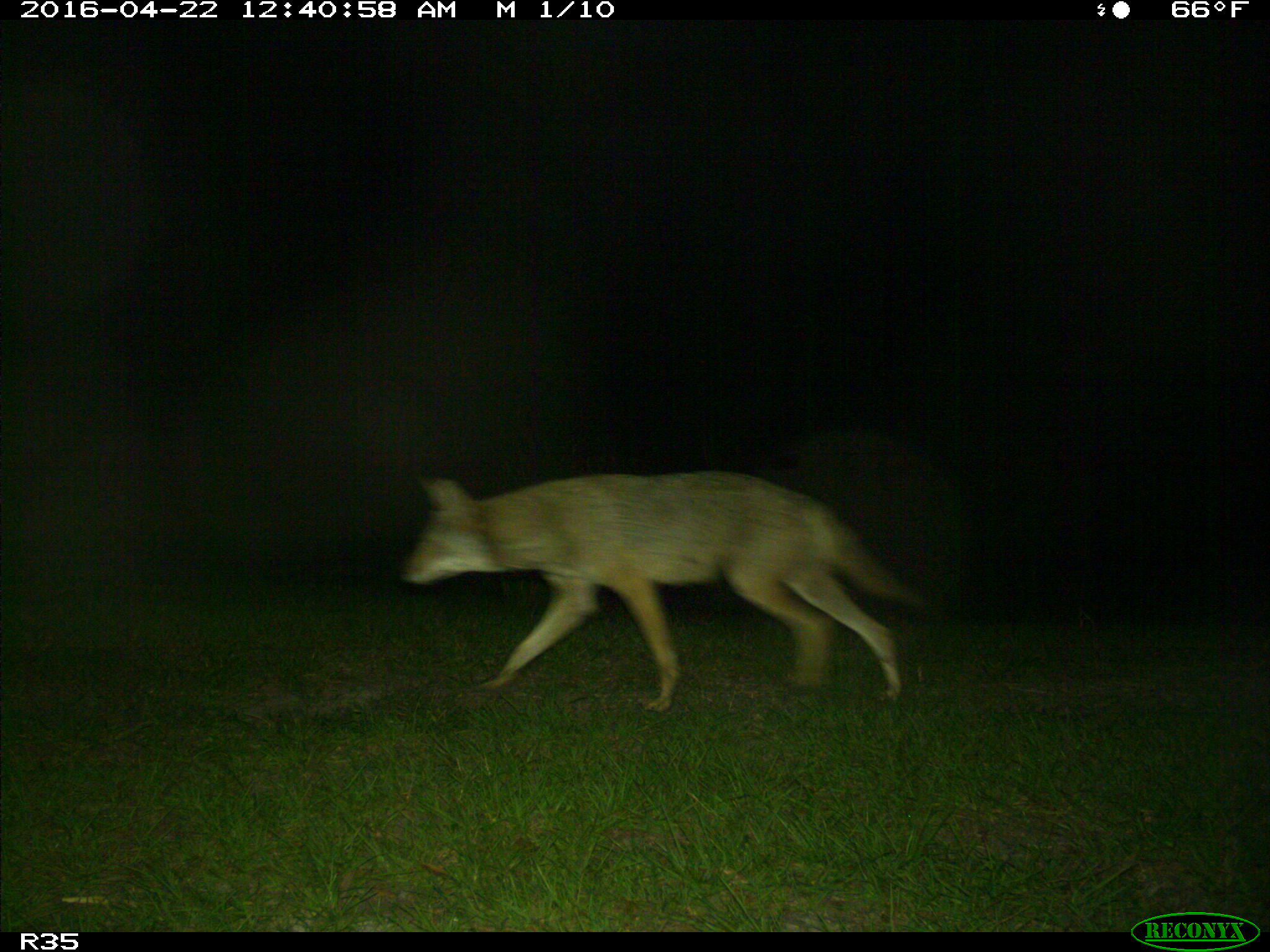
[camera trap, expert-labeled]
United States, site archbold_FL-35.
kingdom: Animalia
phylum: Chordata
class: Mammalia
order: Carnivora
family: Canidae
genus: Canis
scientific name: Canis latrans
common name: coyote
Canis latrans (coyote).